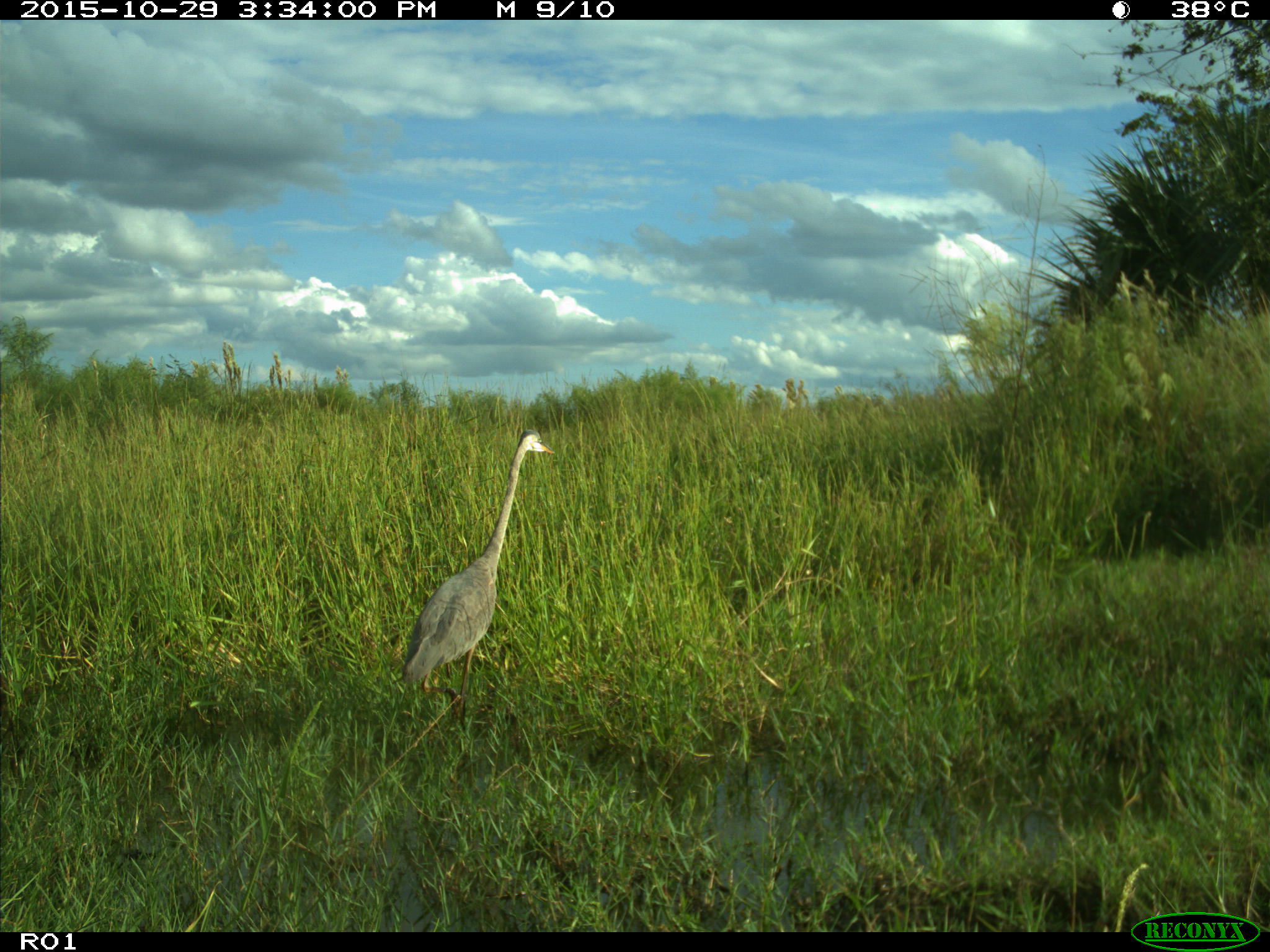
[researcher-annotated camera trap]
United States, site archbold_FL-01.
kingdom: Animalia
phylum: Chordata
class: Aves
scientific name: Aves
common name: birds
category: unidentified bird